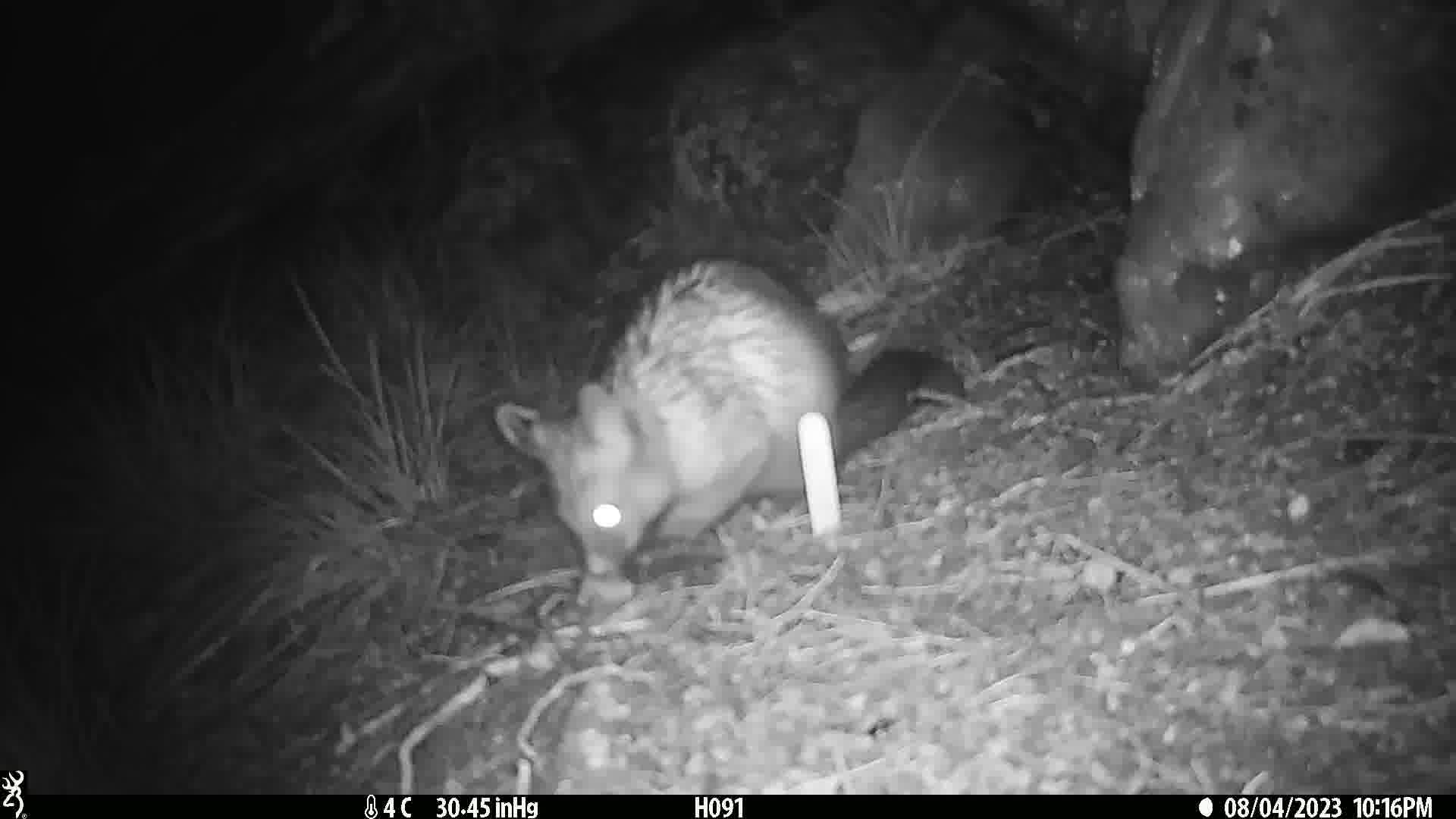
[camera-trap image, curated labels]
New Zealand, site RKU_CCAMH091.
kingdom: Animalia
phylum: Chordata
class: Mammalia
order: Diprotodontia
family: Phalangeridae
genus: Trichosurus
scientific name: Trichosurus vulpecula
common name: common brushtail possum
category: possum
Possum (common brushtail possum) (Trichosurus vulpecula).